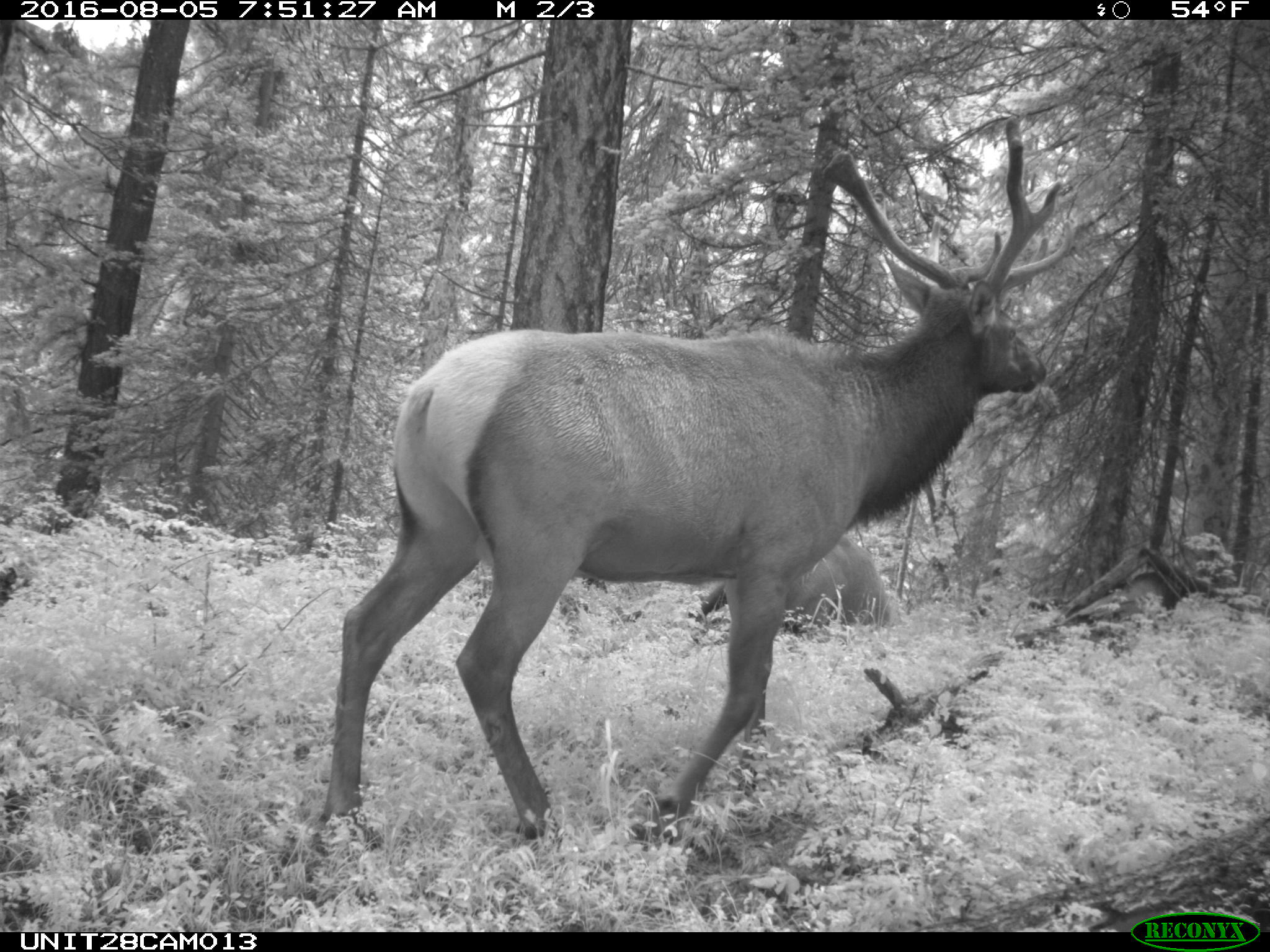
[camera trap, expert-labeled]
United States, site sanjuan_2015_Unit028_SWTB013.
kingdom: Animalia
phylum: Chordata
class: Mammalia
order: Artiodactyla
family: Cervidae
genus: Cervus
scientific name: Cervus elaphus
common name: red deer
Cervus elaphus (red deer).